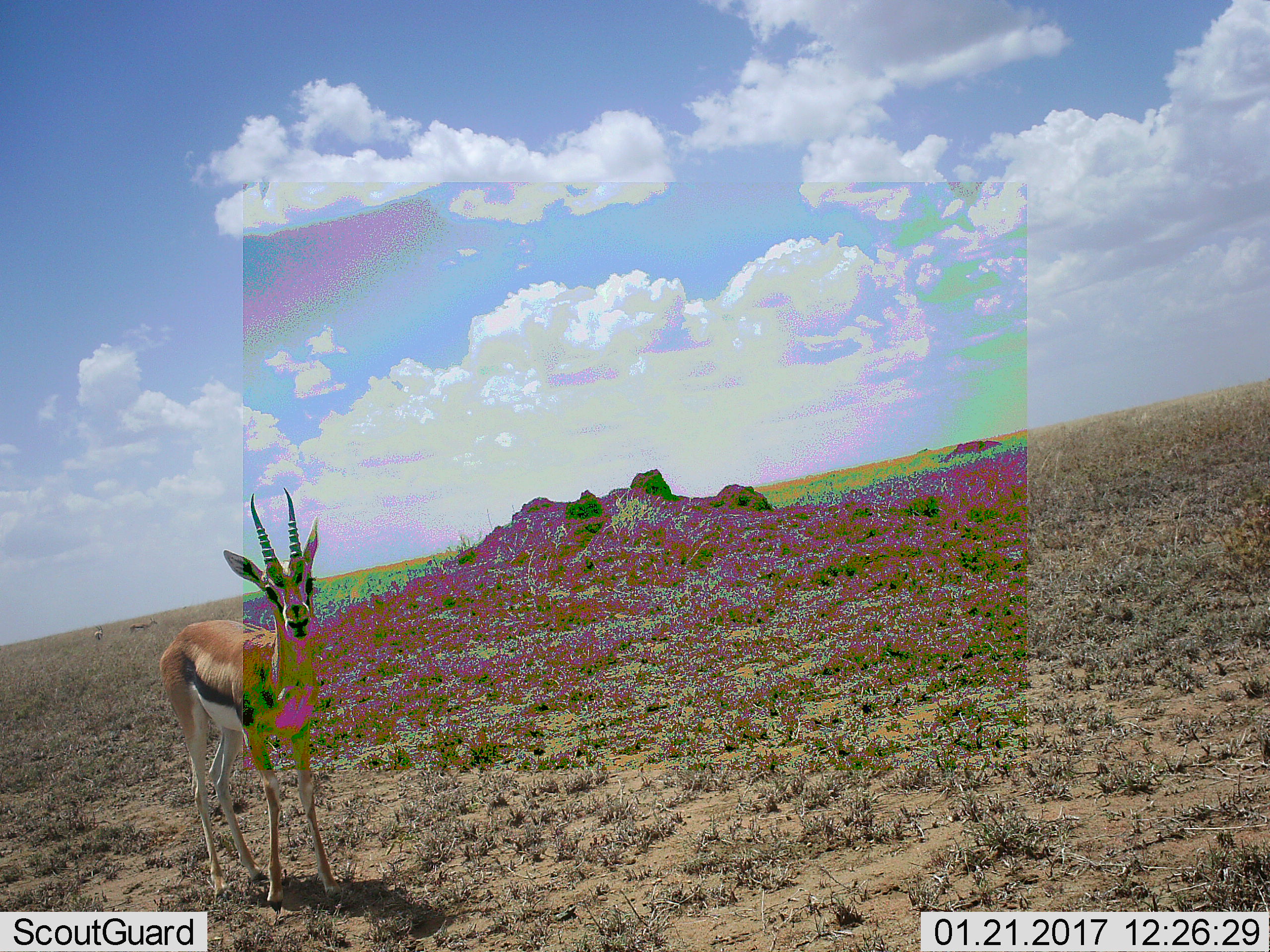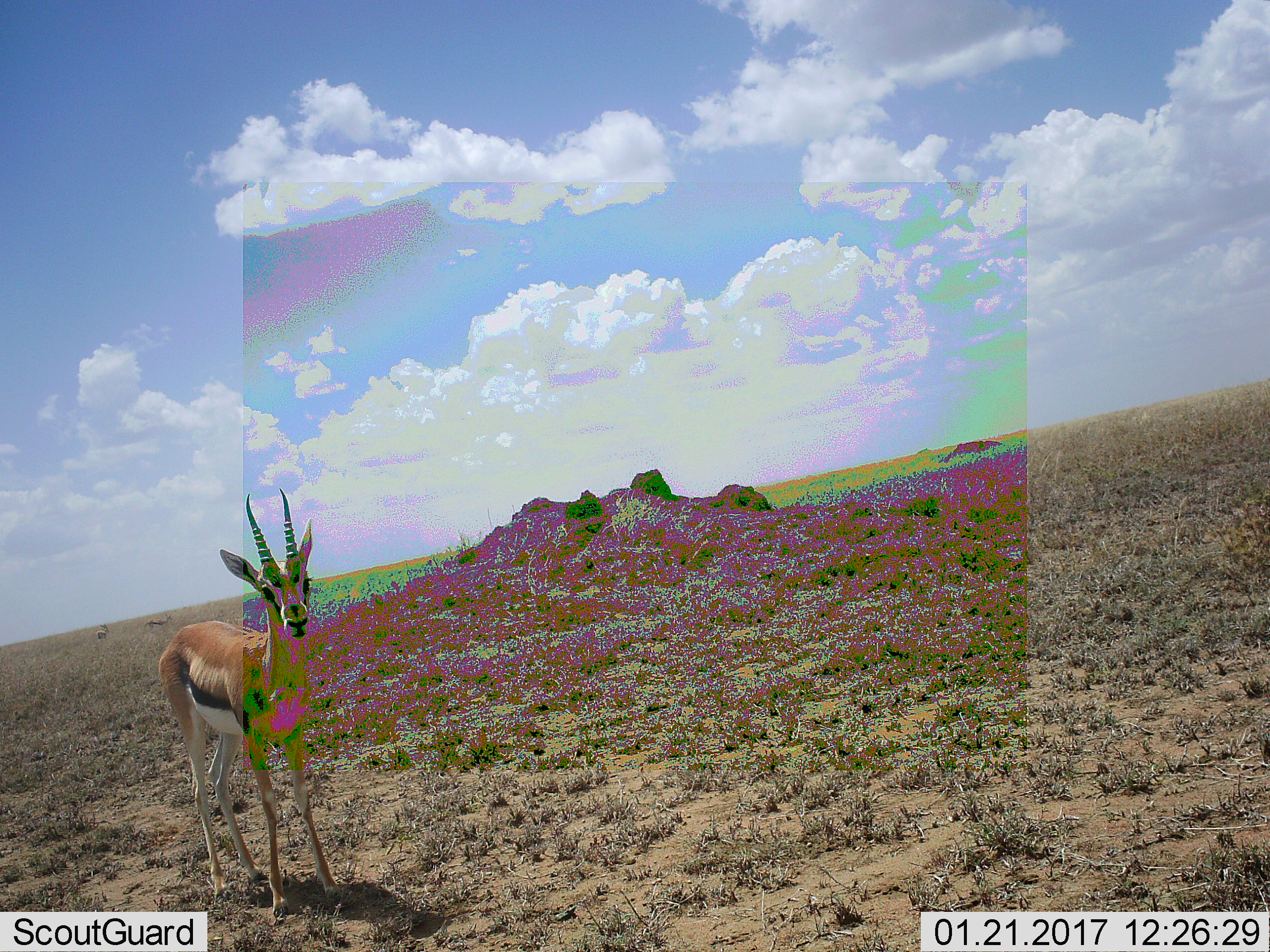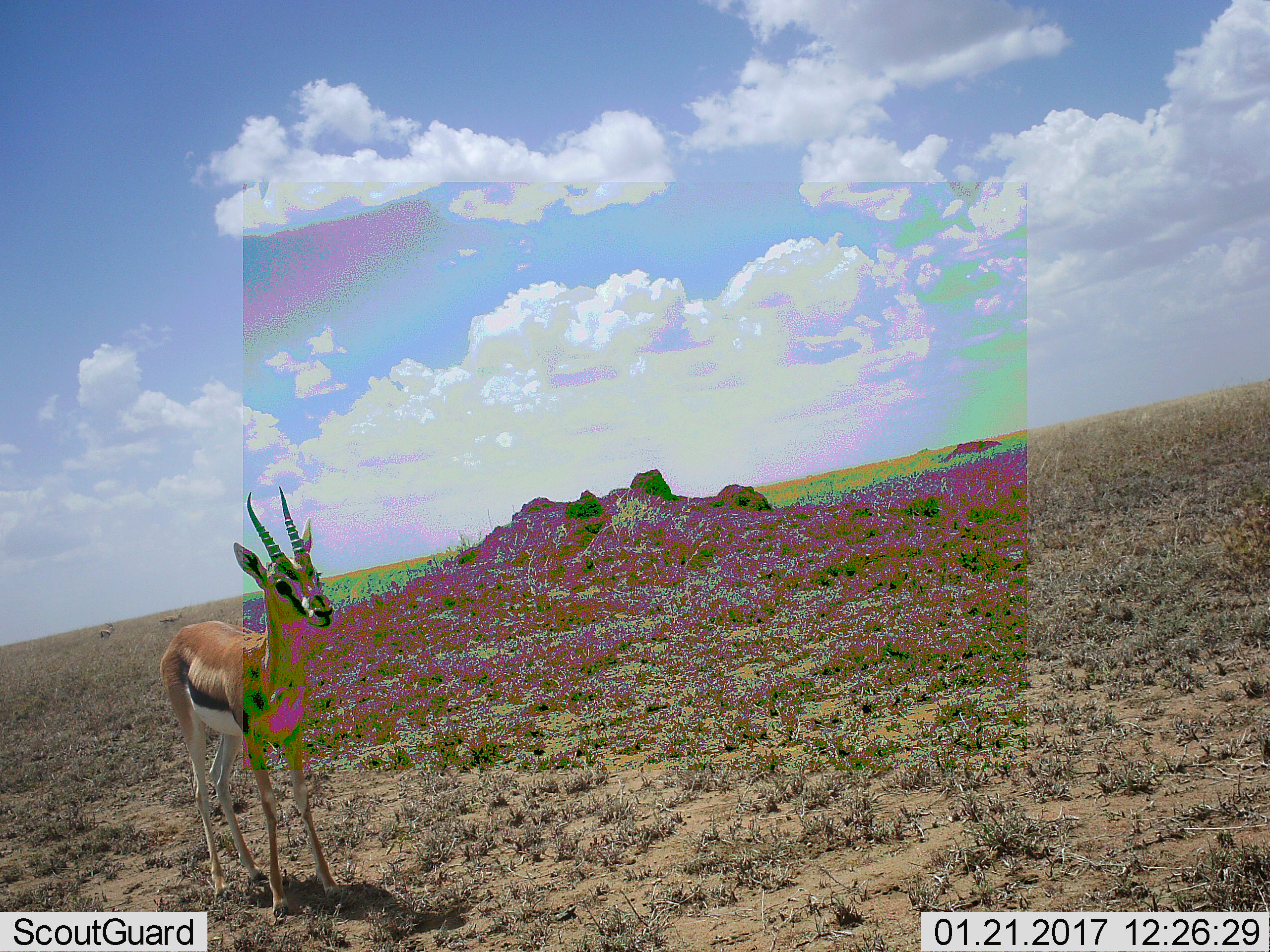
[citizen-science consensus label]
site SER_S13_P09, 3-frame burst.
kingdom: Animalia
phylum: Chordata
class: Mammalia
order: Artiodactyla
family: Bovidae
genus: Eudorcas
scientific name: Eudorcas thomsonii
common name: thomson's gazelle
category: gazellethomsons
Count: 3.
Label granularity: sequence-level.